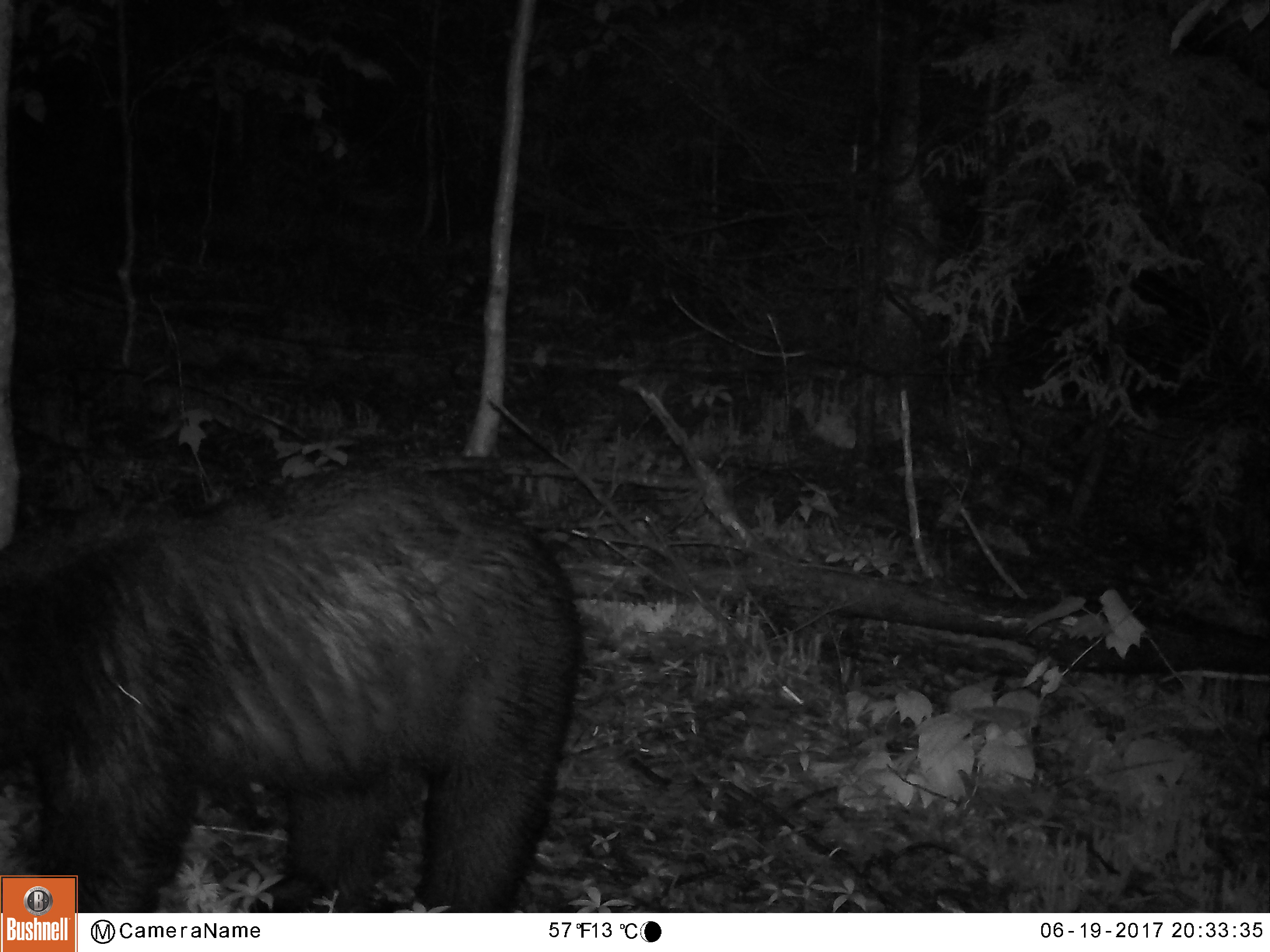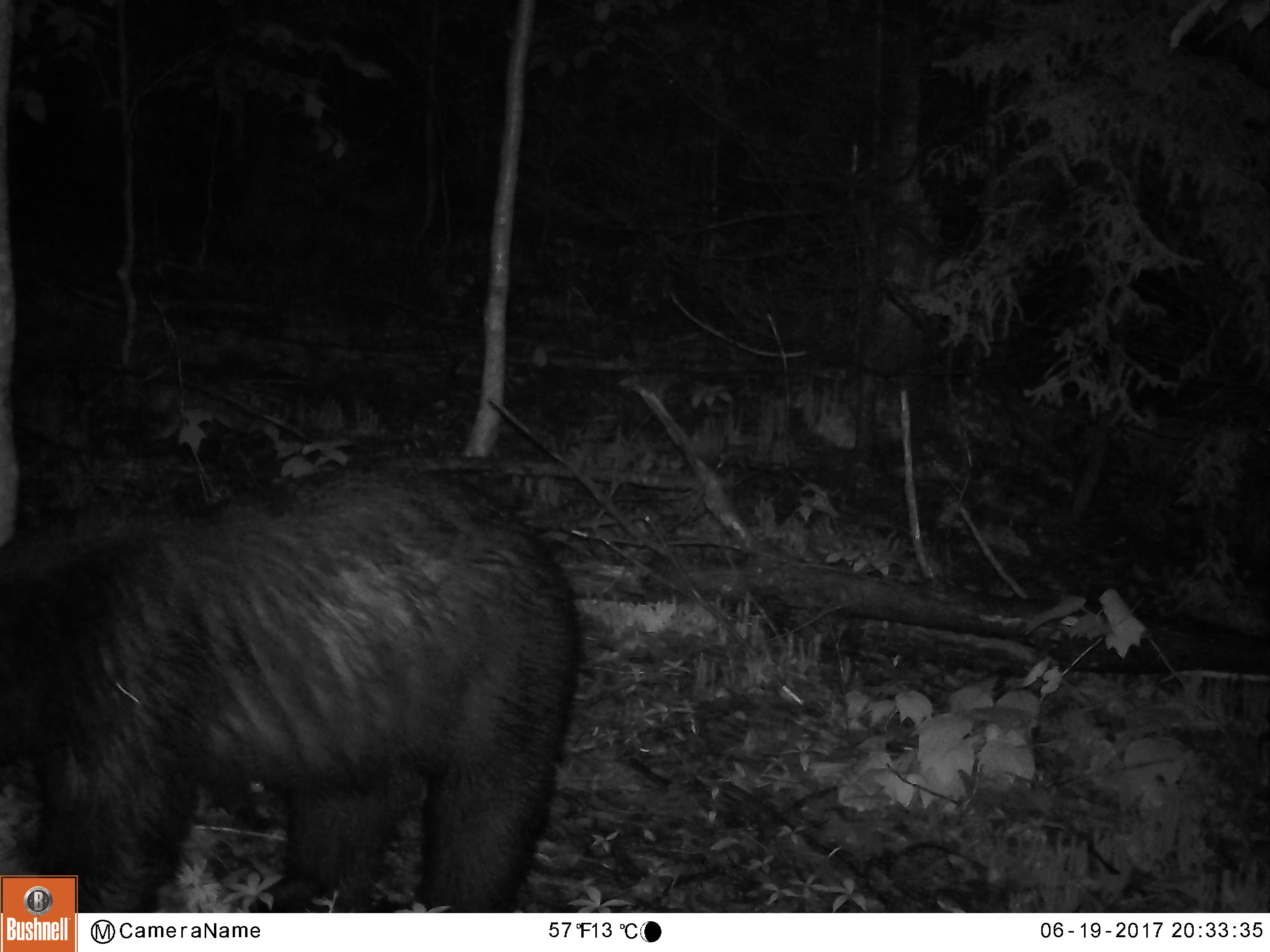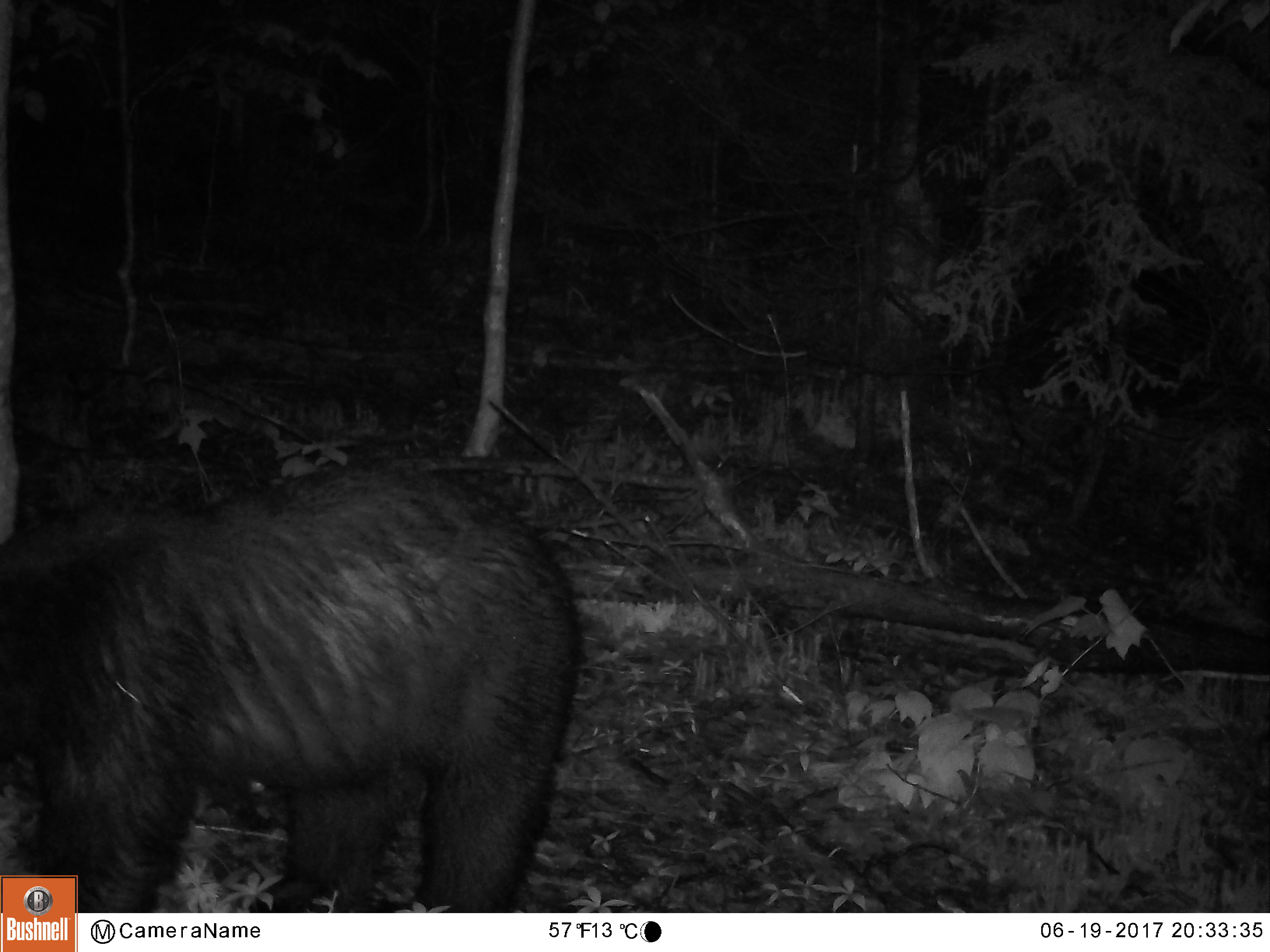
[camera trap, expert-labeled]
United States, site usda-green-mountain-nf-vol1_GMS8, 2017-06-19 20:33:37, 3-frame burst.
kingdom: Animalia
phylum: Chordata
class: Mammalia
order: Carnivora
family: Ursidae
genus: Ursus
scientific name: Ursus americanus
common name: black bear